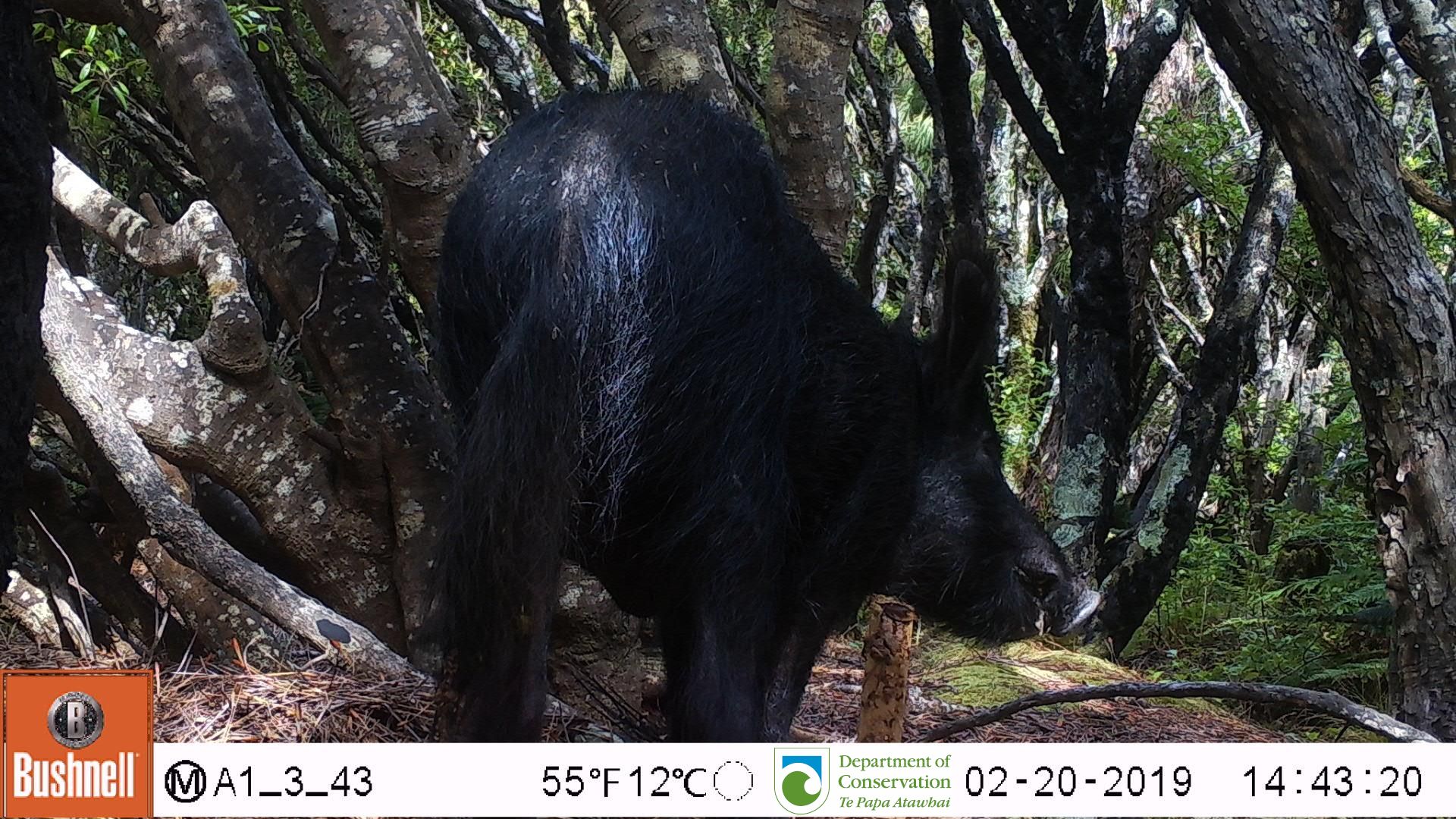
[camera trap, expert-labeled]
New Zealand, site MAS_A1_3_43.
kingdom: Animalia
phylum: Chordata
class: Mammalia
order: Artiodactyla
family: Suidae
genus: Sus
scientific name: Sus scrofa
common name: pig